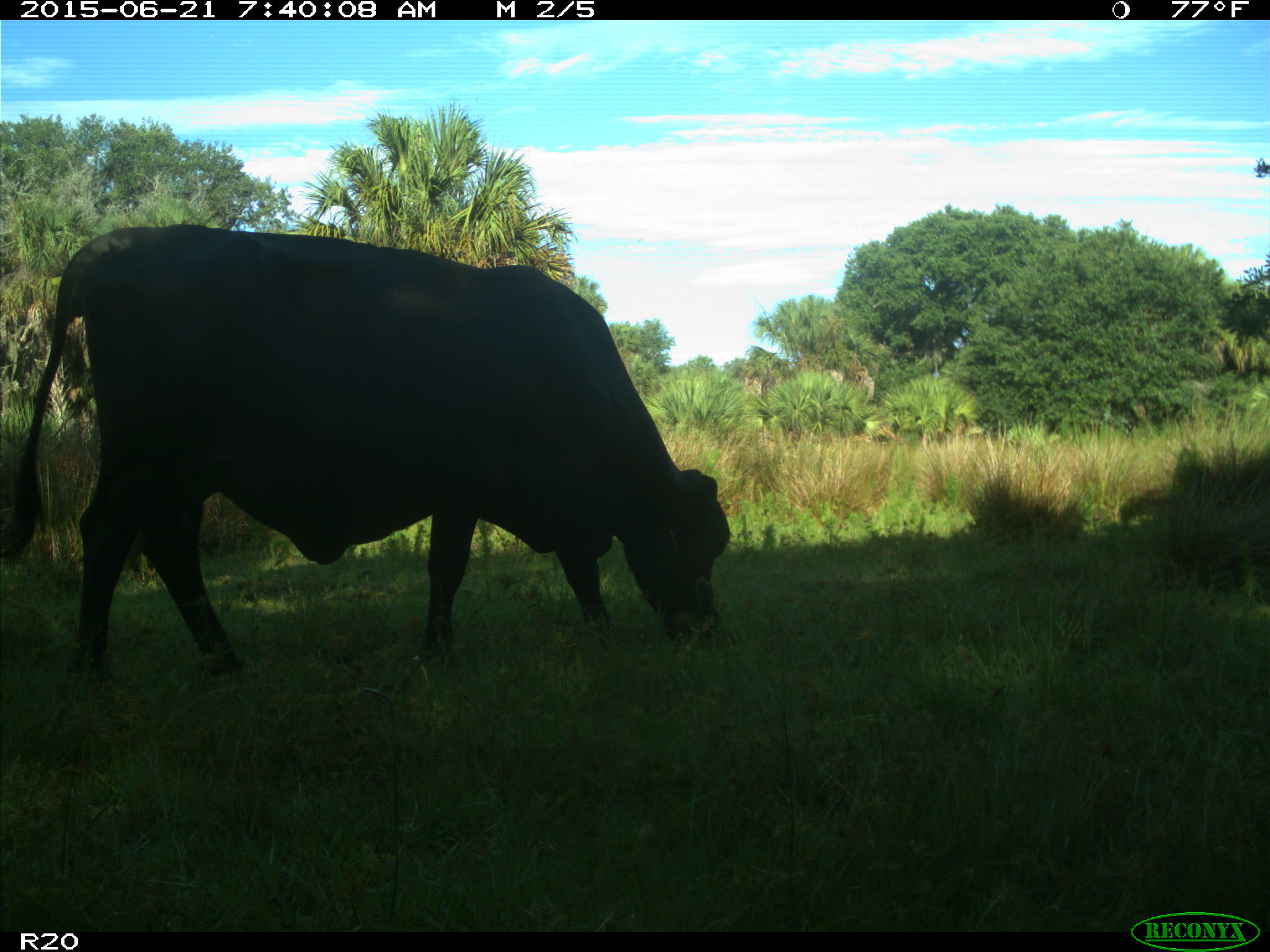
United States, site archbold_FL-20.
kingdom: Animalia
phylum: Chordata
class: Mammalia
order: Artiodactyla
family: Bovidae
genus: Bos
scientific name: Bos taurus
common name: domestic cow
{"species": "Bos taurus (domestic cow)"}